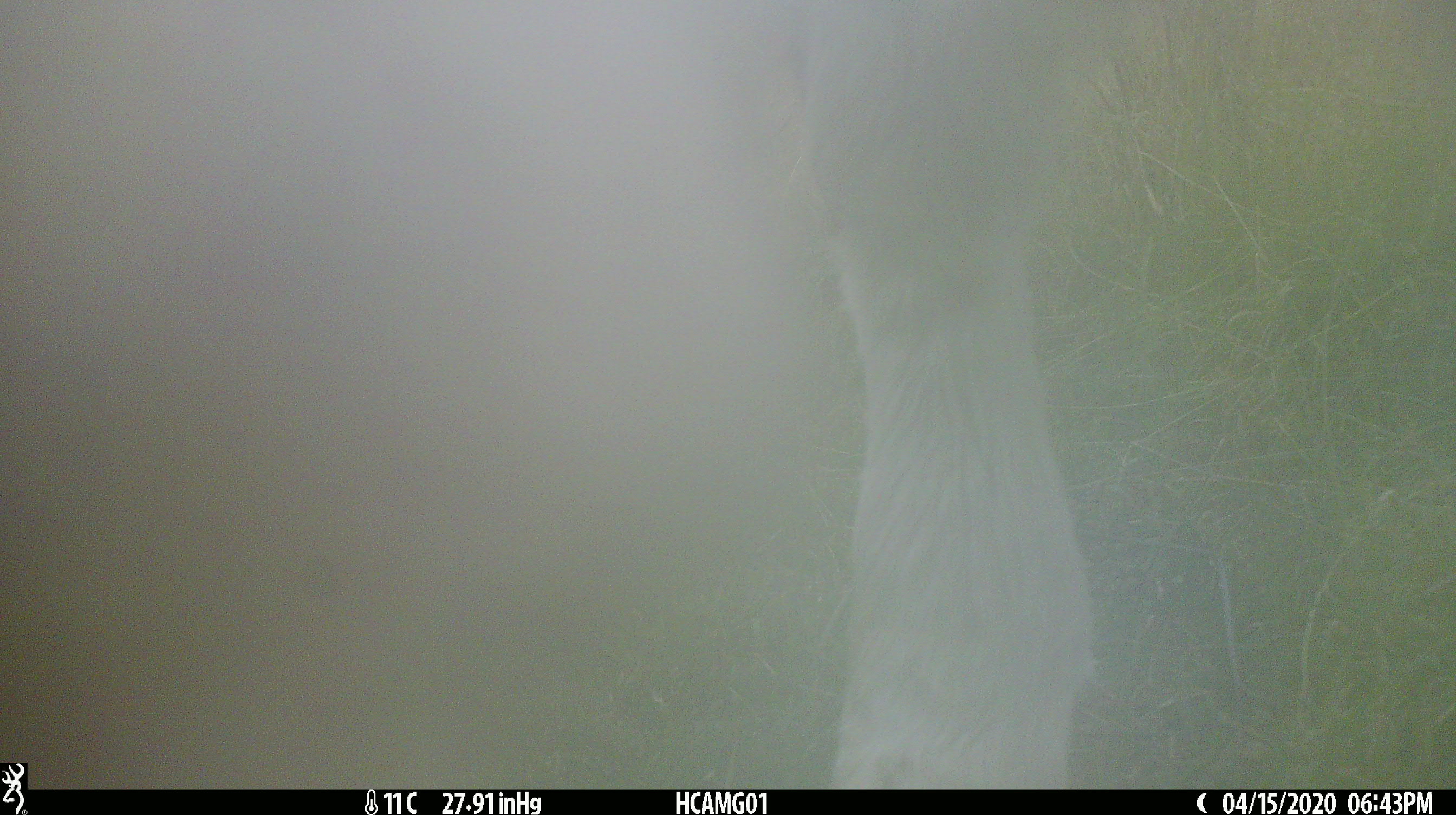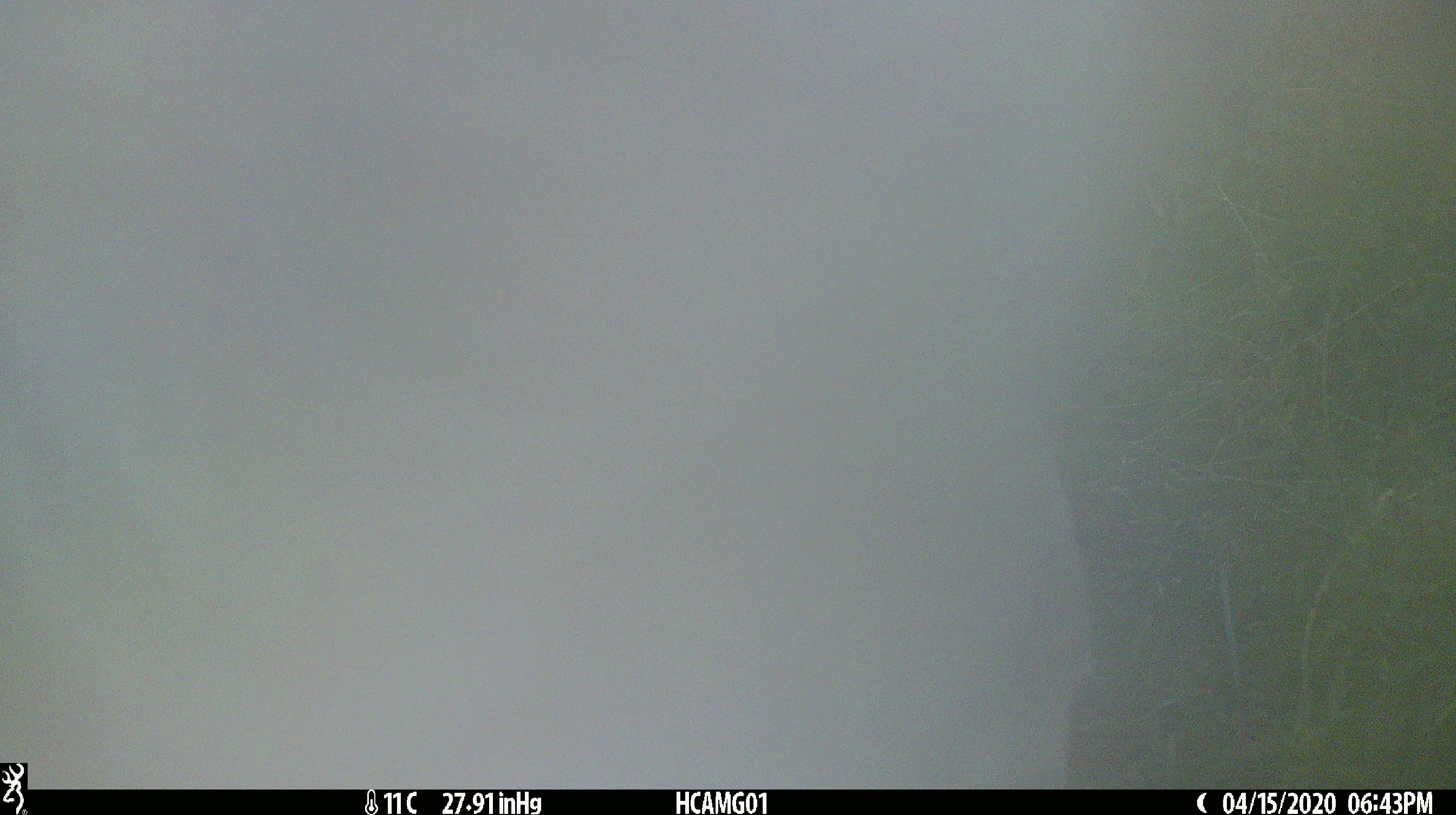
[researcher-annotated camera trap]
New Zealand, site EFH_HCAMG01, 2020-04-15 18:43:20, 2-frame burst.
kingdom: Animalia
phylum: Chordata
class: Mammalia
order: Artiodactyla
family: Bovidae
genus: Bos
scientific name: Bos taurus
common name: domestic cow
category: cow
Cow (domestic cow) (Bos taurus).